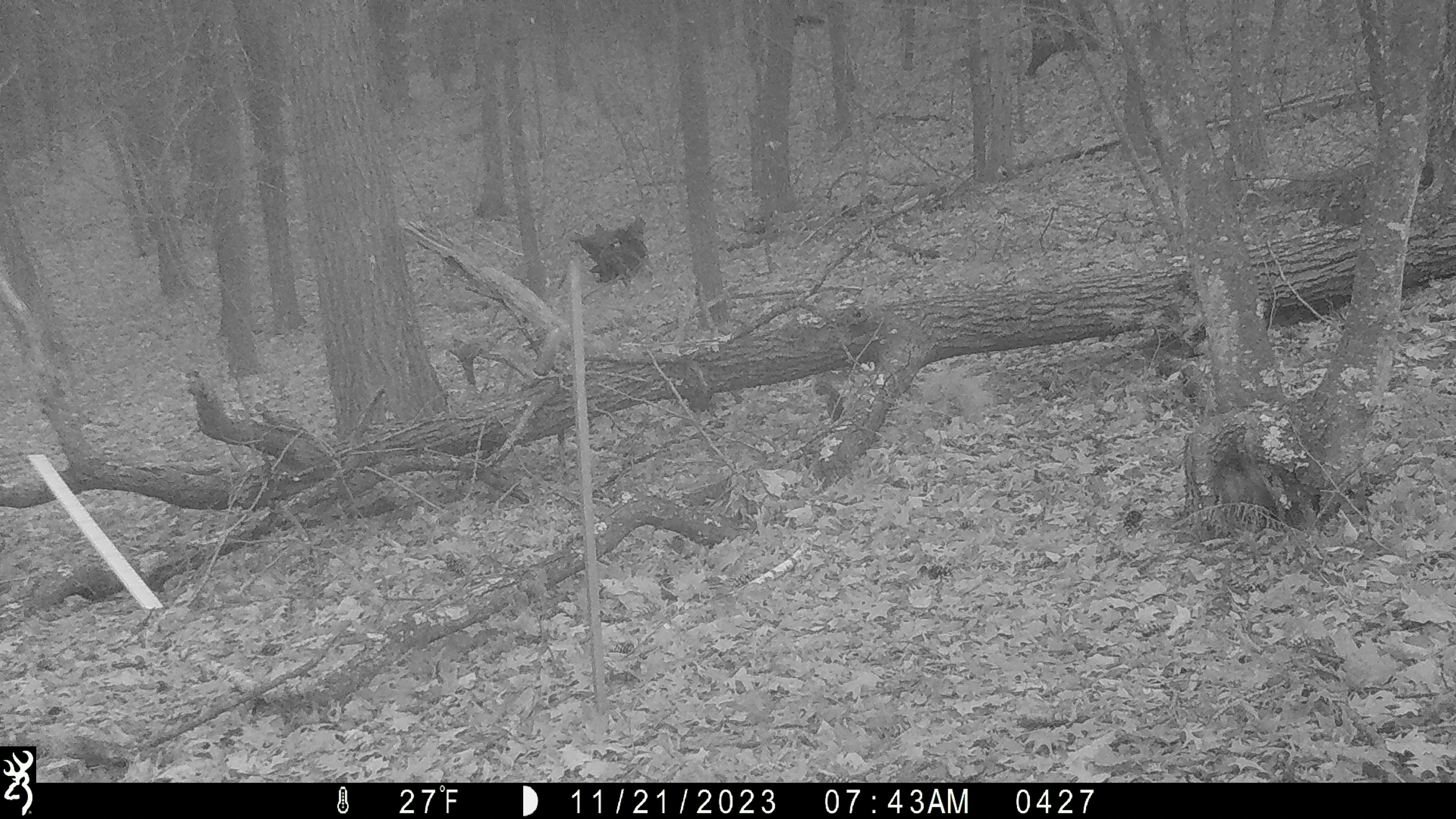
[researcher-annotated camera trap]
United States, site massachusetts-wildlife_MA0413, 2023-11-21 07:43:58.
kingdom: Animalia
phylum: Chordata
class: Mammalia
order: Rodentia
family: Sciuridae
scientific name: Sciuridae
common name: squirrel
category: squirrel sp.